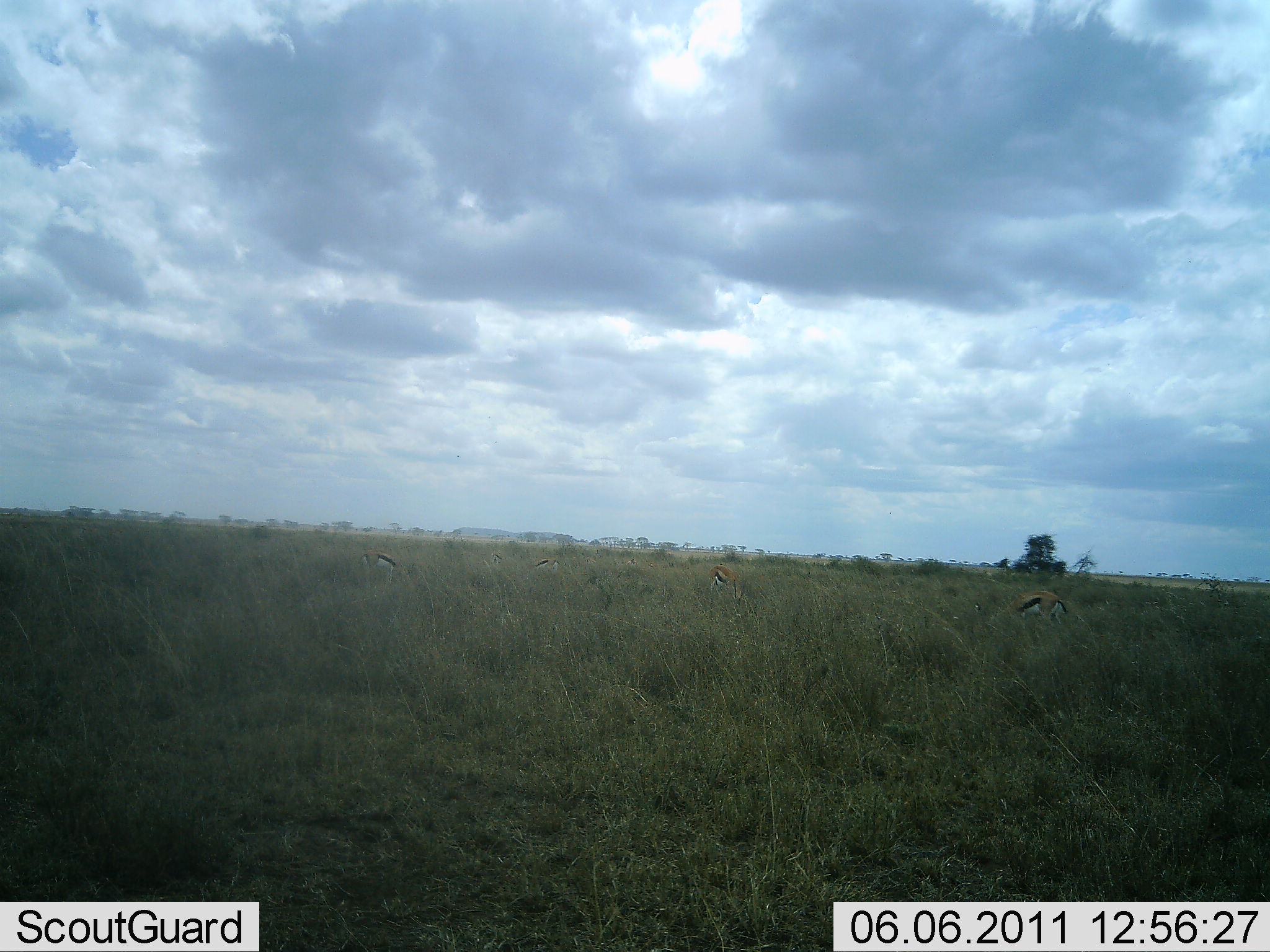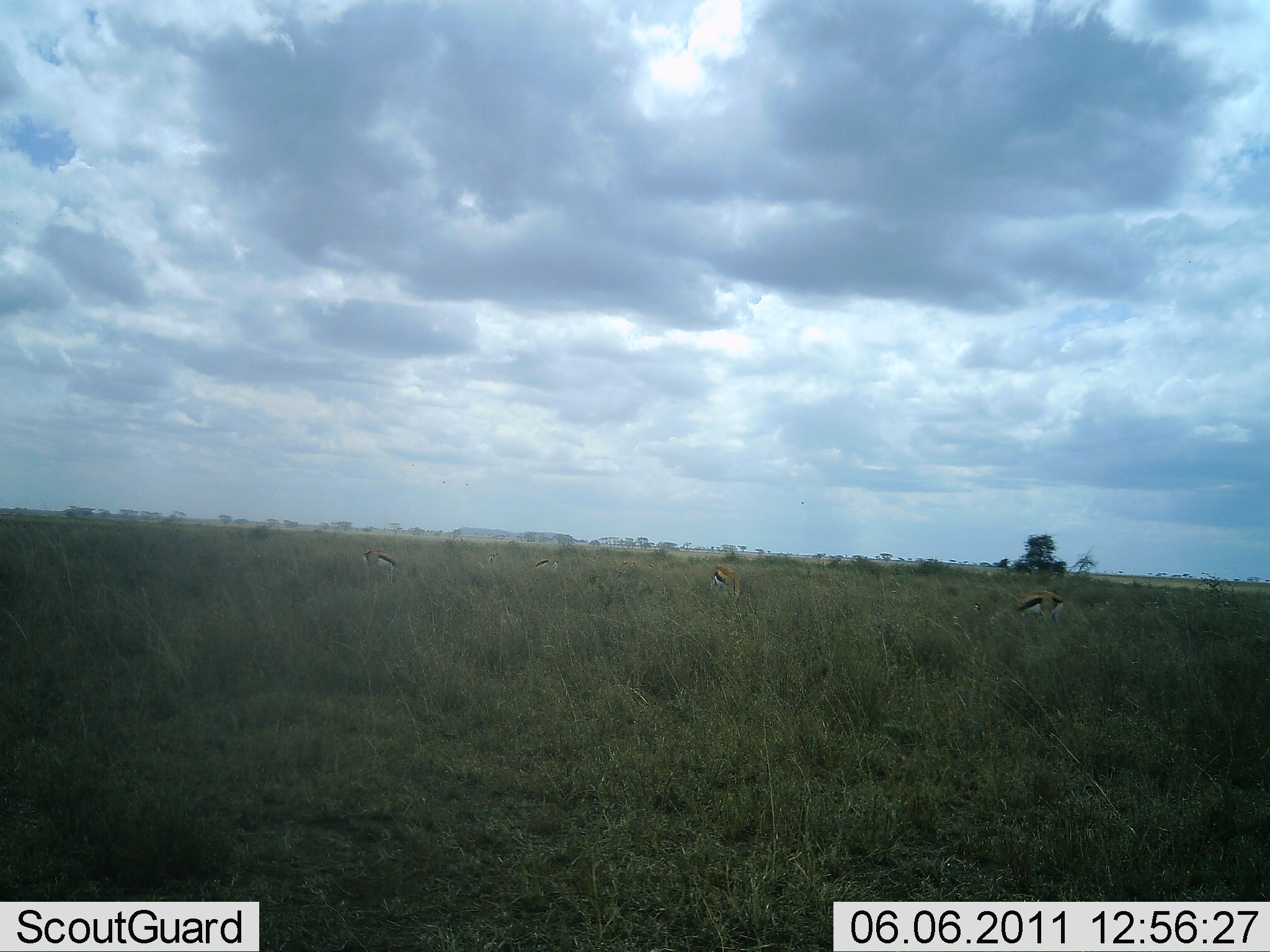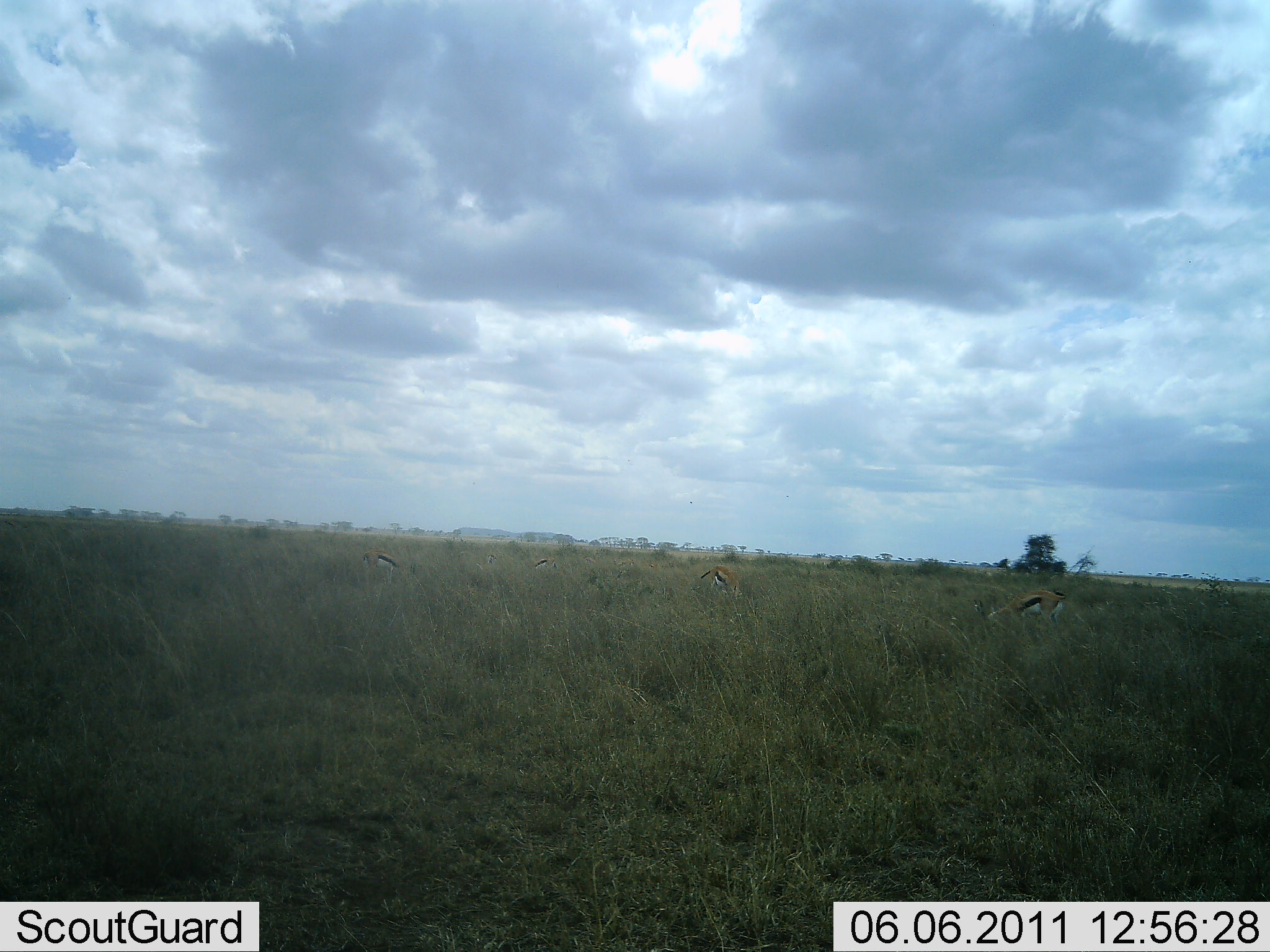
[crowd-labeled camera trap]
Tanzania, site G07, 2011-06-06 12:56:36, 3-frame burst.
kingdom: Animalia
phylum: Chordata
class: Mammalia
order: Artiodactyla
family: Bovidae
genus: Eudorcas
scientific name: Eudorcas thomsonii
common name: thomson's gazelle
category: gazellethomsons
Gazellethomsons (thomson's gazelle) (Eudorcas thomsonii), count 4. Behavior (volunteer vote fractions): standing 45%, resting 0%, moving 9%, interacting 0%. Young present (vote fraction): 0%. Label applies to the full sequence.